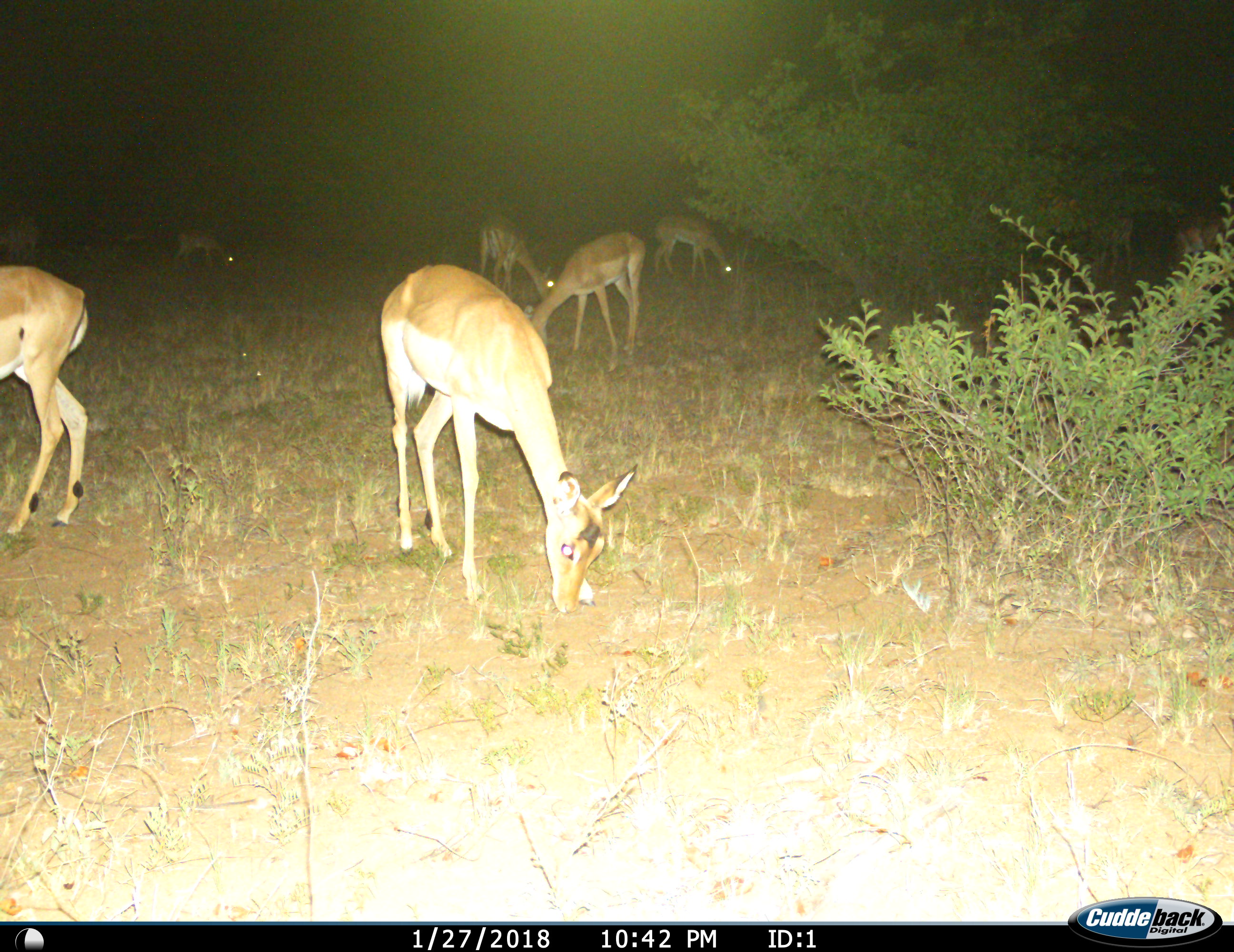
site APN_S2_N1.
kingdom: Animalia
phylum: Chordata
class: Mammalia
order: Artiodactyla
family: Bovidae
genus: Aepyceros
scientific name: Aepyceros melampus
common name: impala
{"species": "impala (Aepyceros melampus)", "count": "6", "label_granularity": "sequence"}